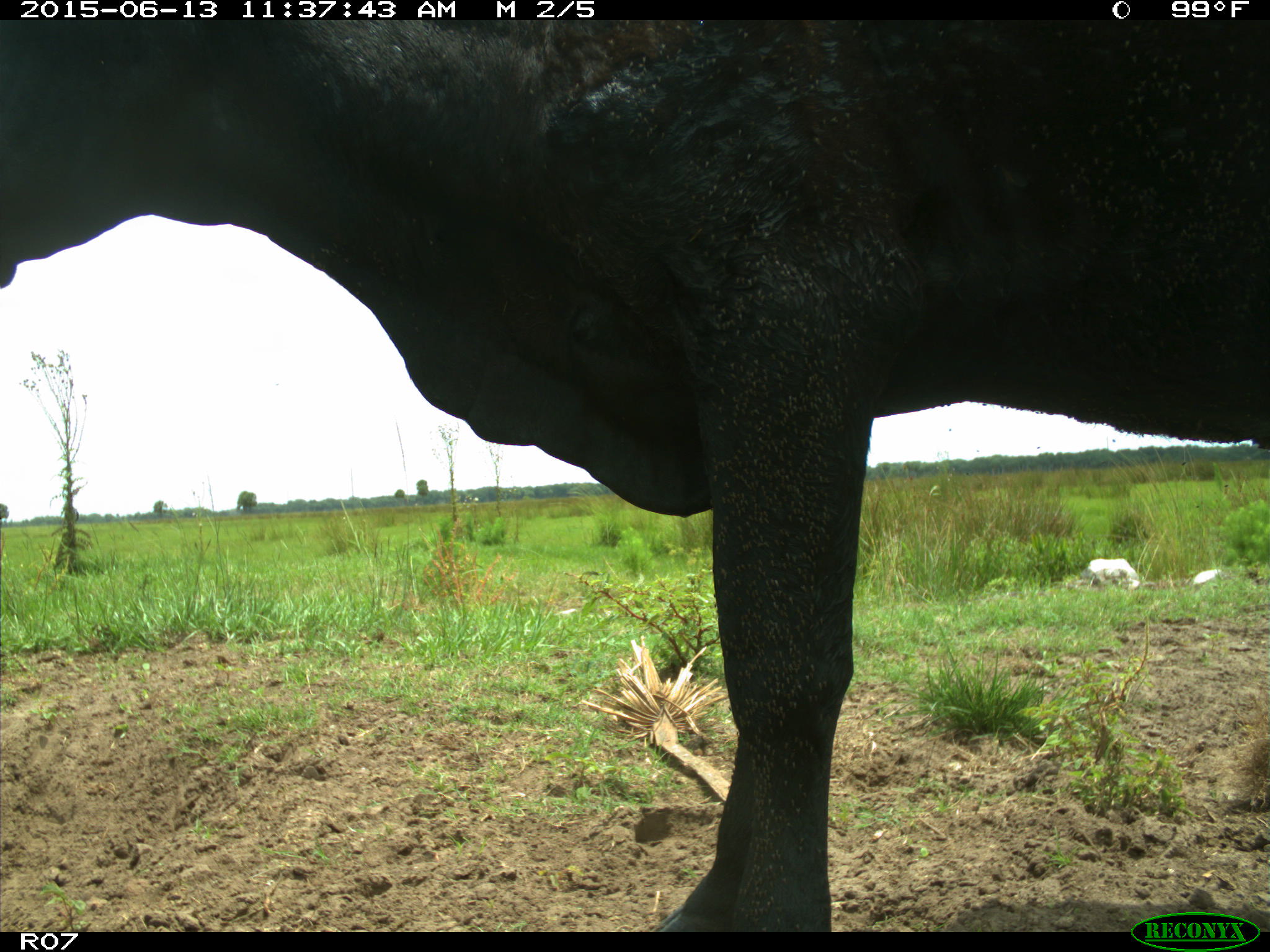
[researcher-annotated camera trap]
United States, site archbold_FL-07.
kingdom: Animalia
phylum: Chordata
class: Mammalia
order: Artiodactyla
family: Bovidae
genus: Bos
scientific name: Bos taurus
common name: domestic cow